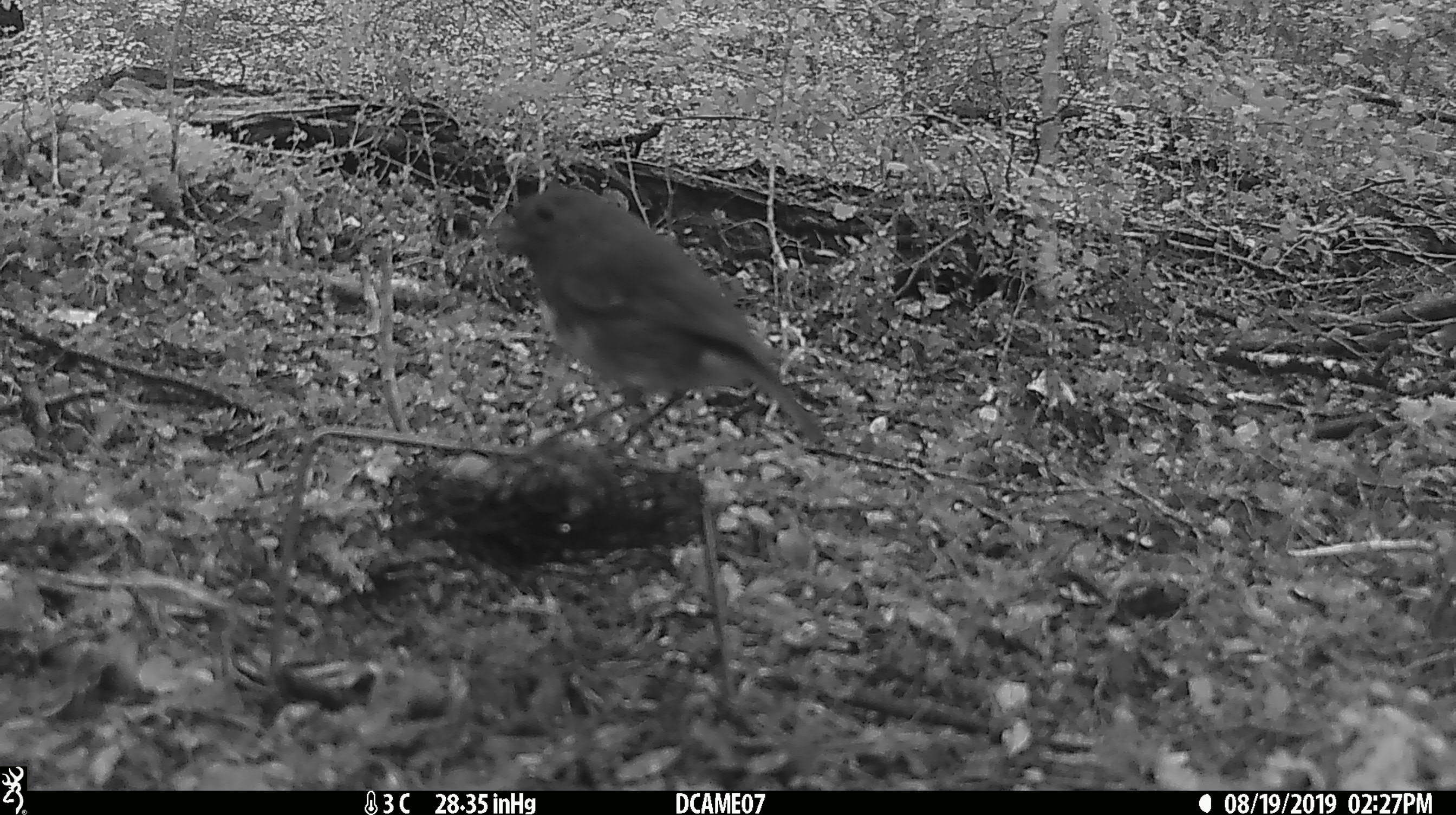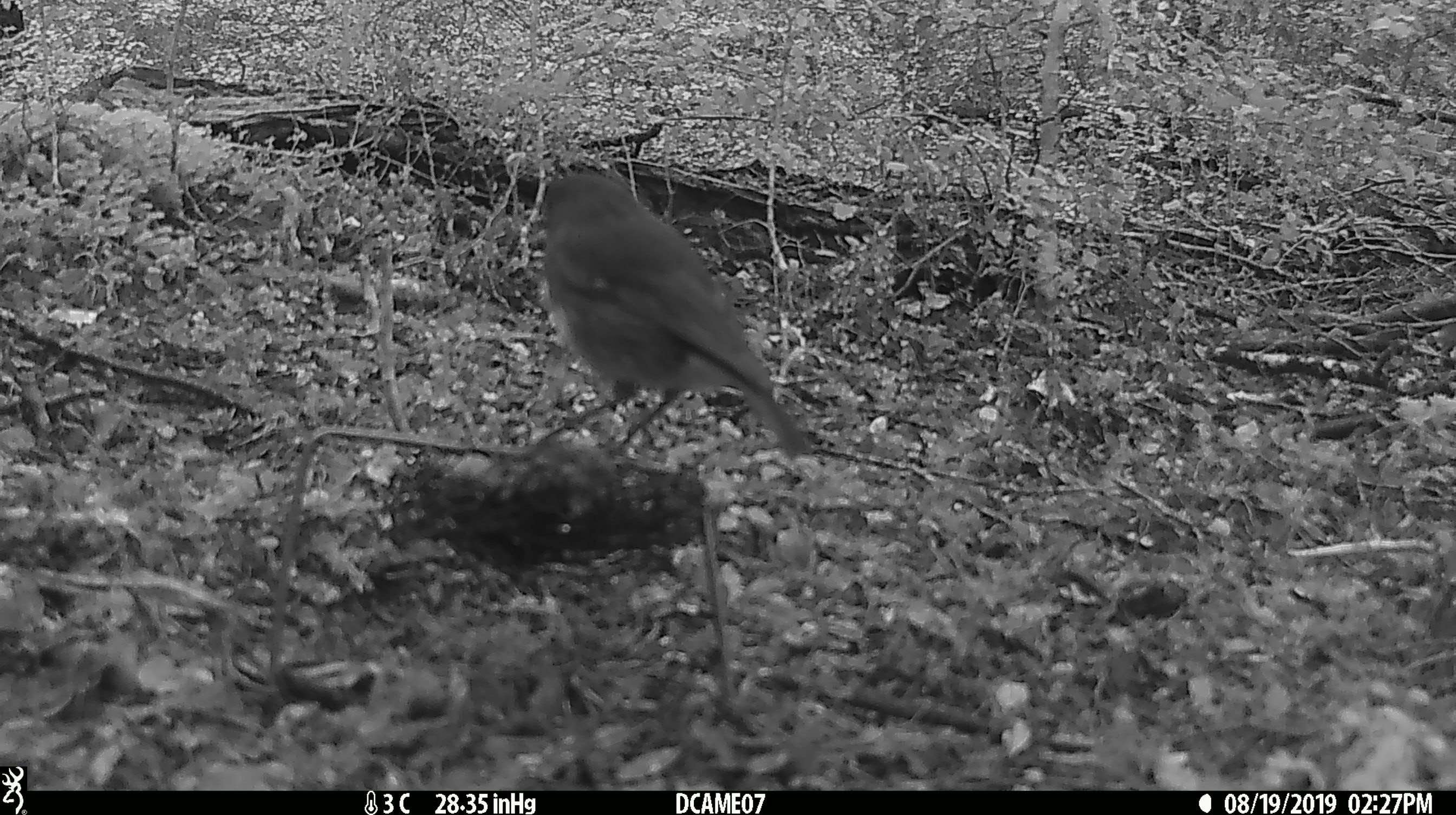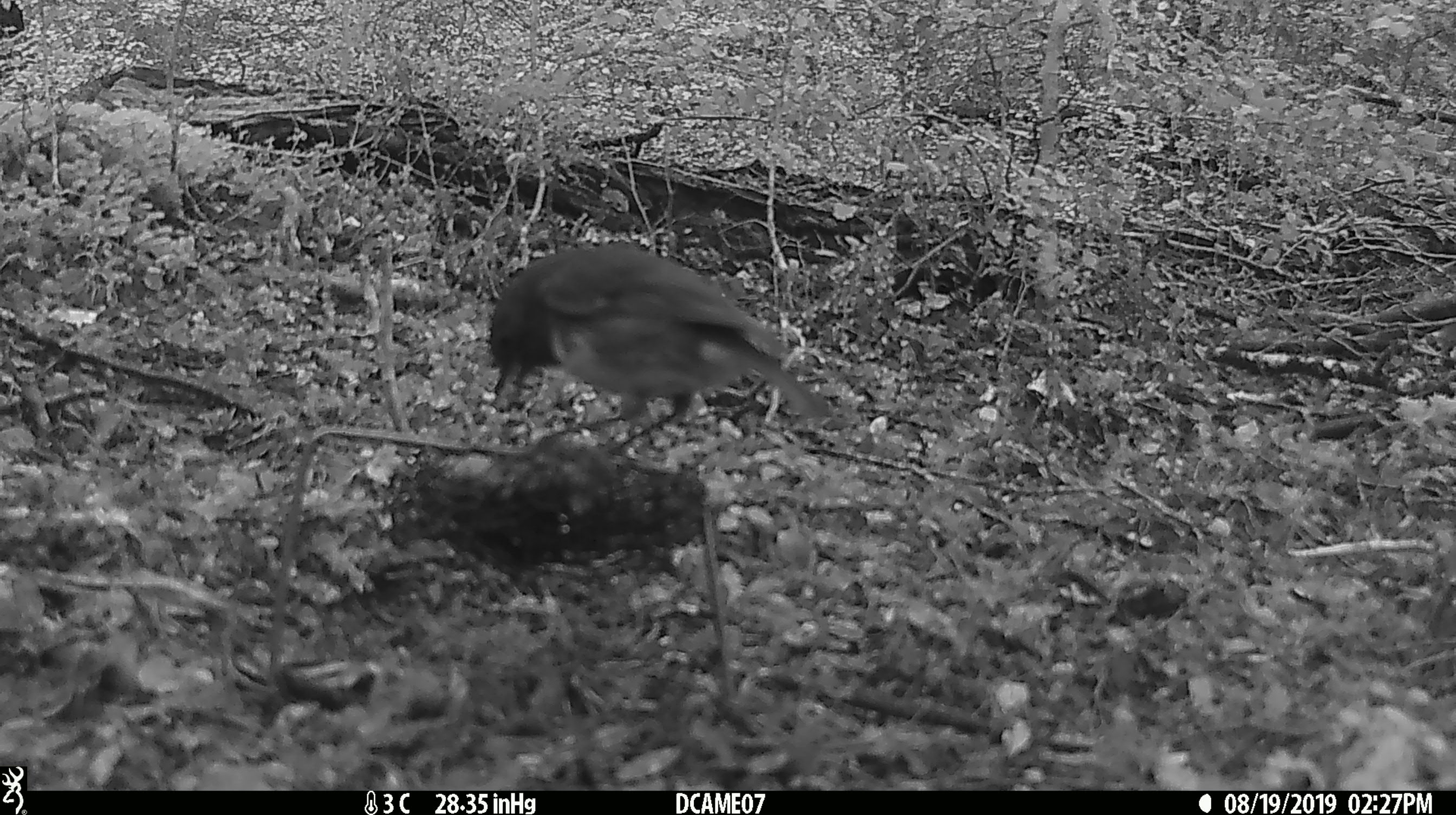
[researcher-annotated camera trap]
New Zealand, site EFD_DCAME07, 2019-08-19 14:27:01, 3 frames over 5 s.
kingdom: Animalia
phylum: Chordata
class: Aves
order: Passeriformes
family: Petroicidae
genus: Petroica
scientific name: Petroica australis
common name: new zealand robin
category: robin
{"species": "robin (new zealand robin) (Petroica australis)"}